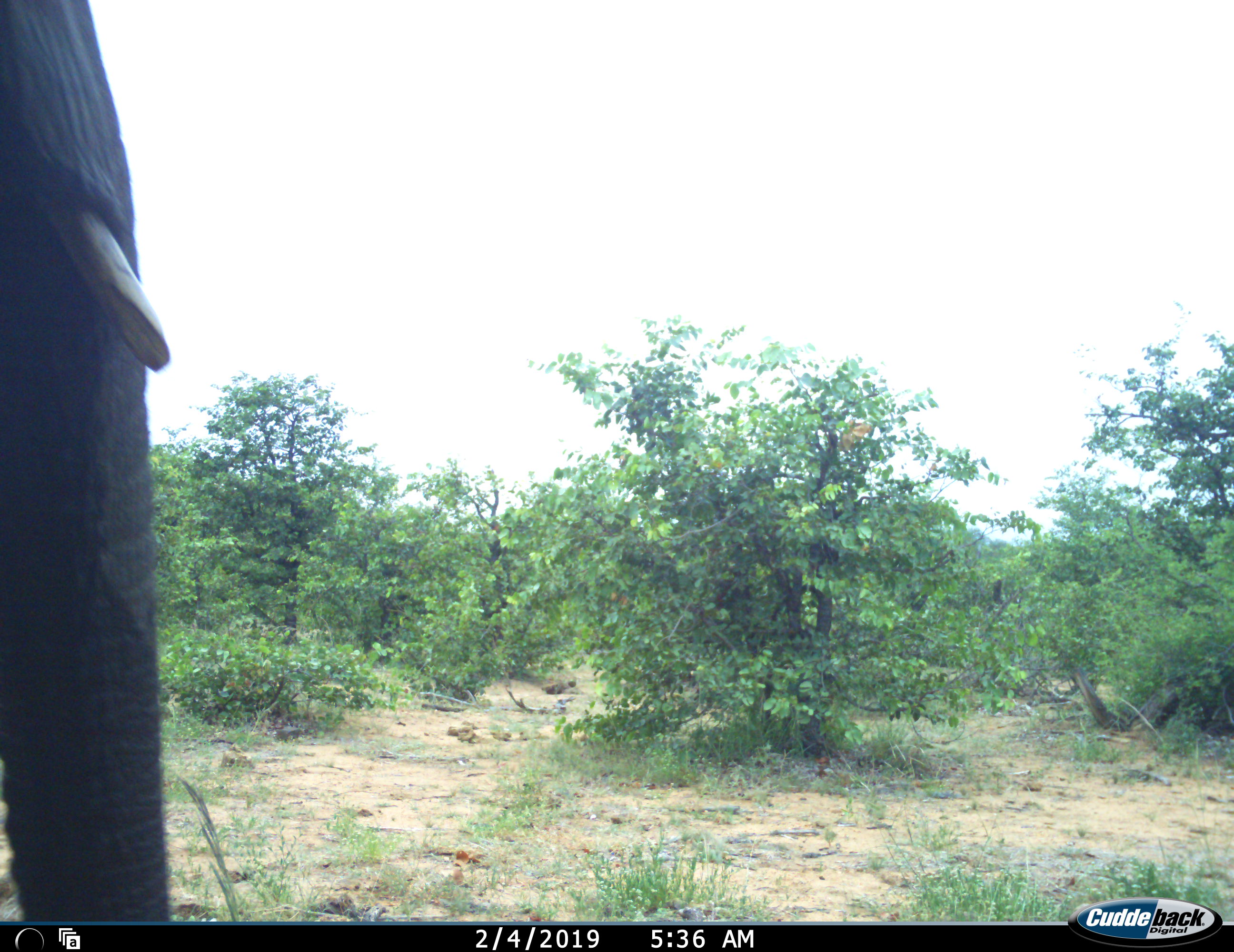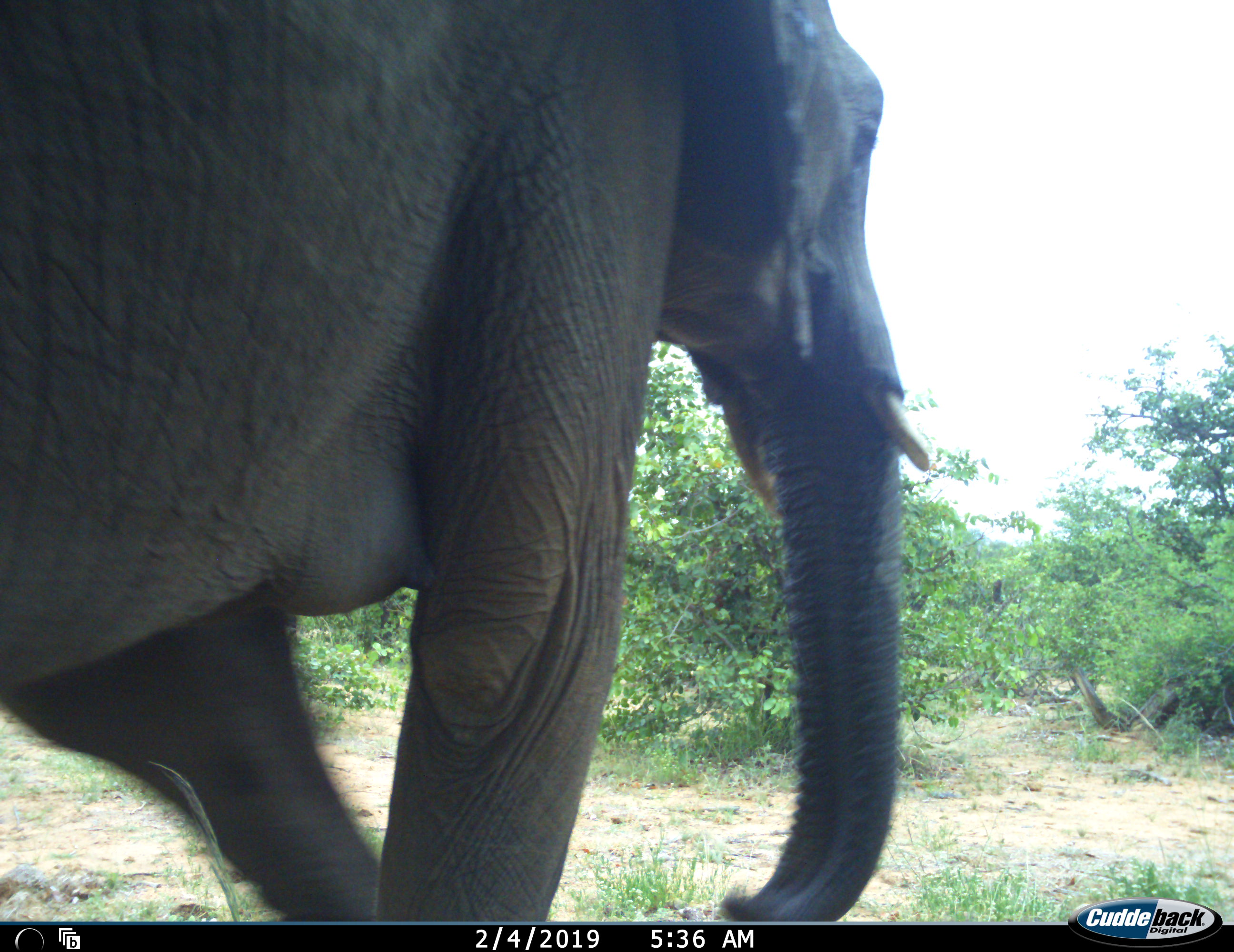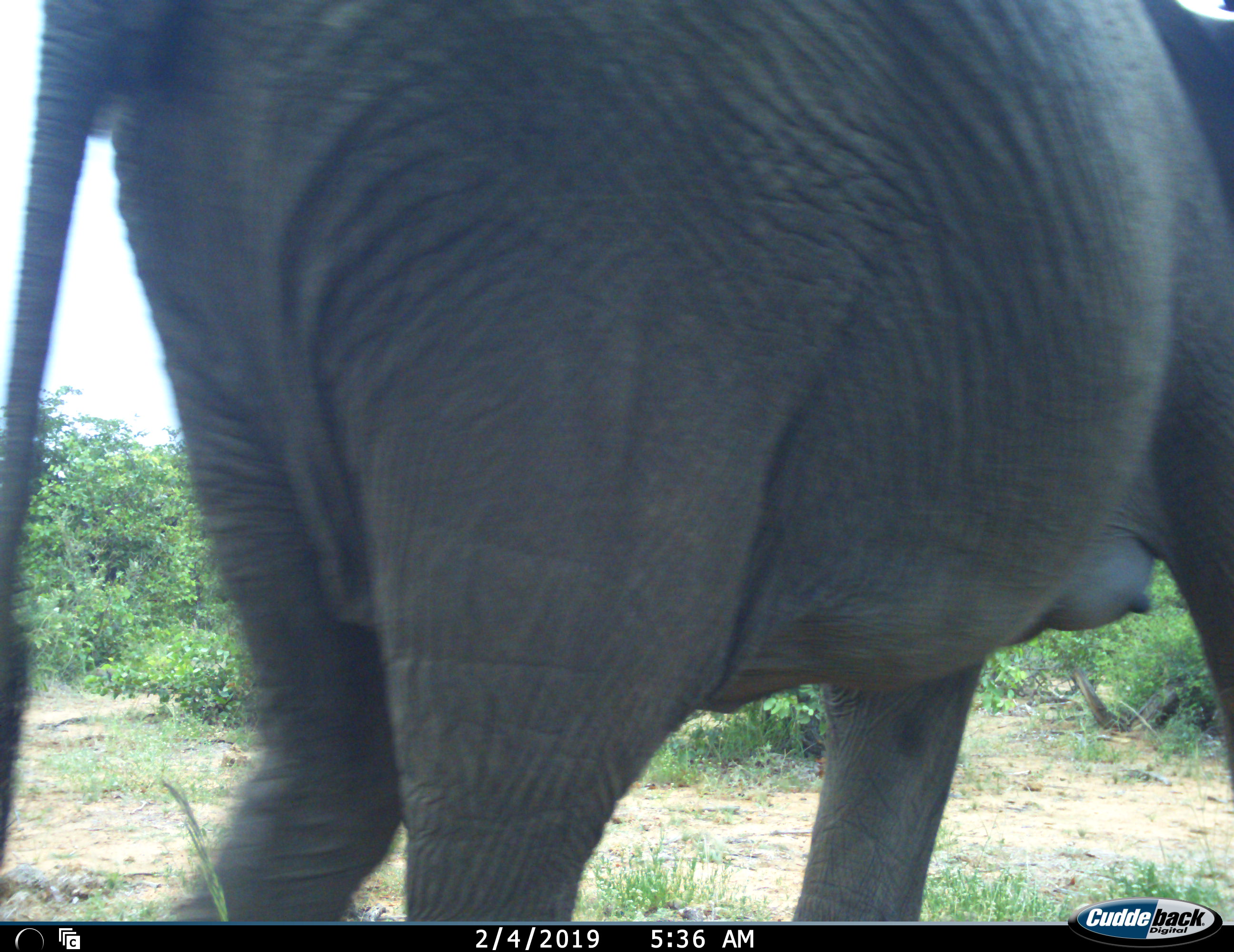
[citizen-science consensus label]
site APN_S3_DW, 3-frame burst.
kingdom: Animalia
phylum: Chordata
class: Mammalia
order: Proboscidea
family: Elephantidae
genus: Loxodonta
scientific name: Loxodonta africana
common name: african bush elephant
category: elephant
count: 1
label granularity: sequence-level